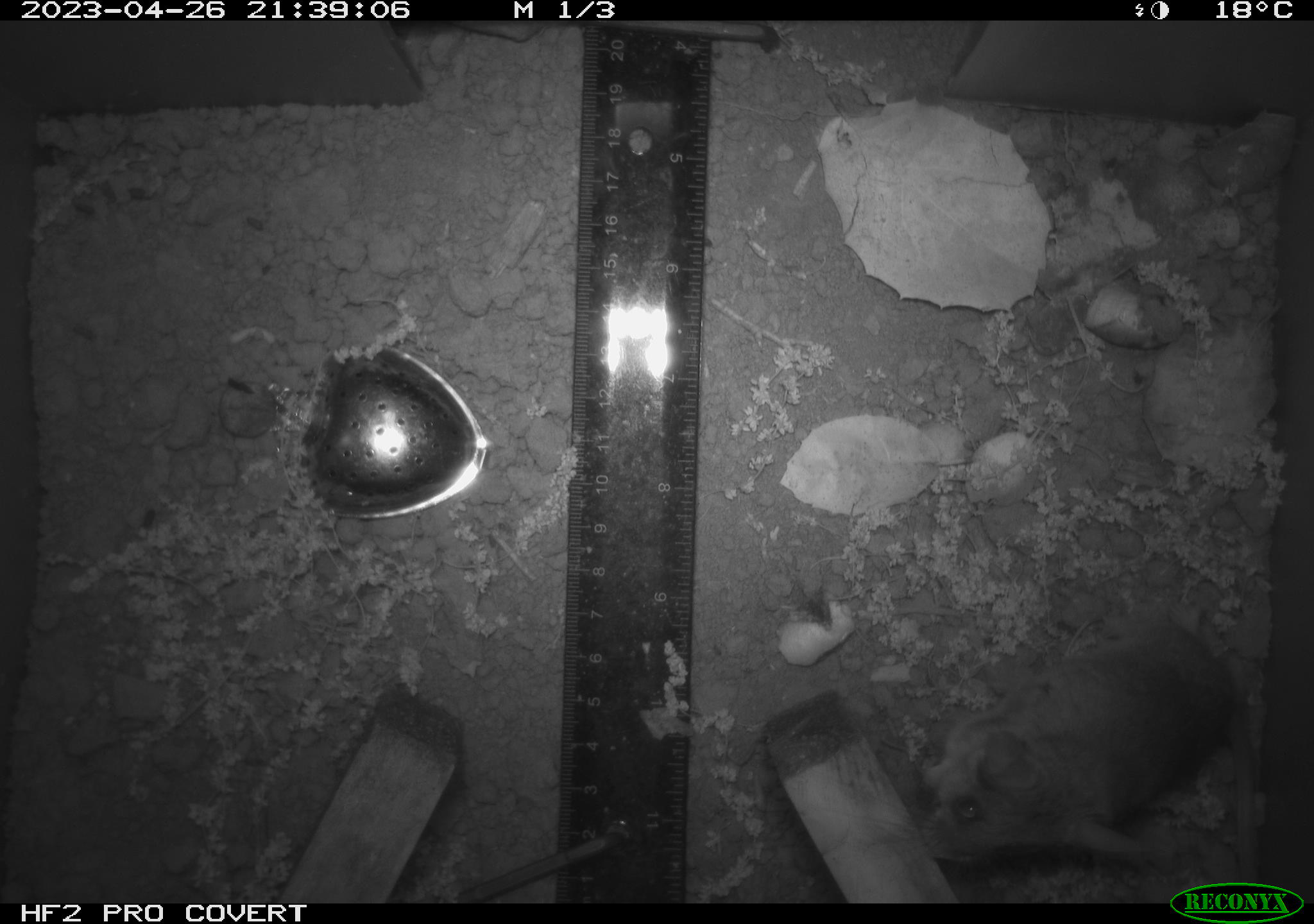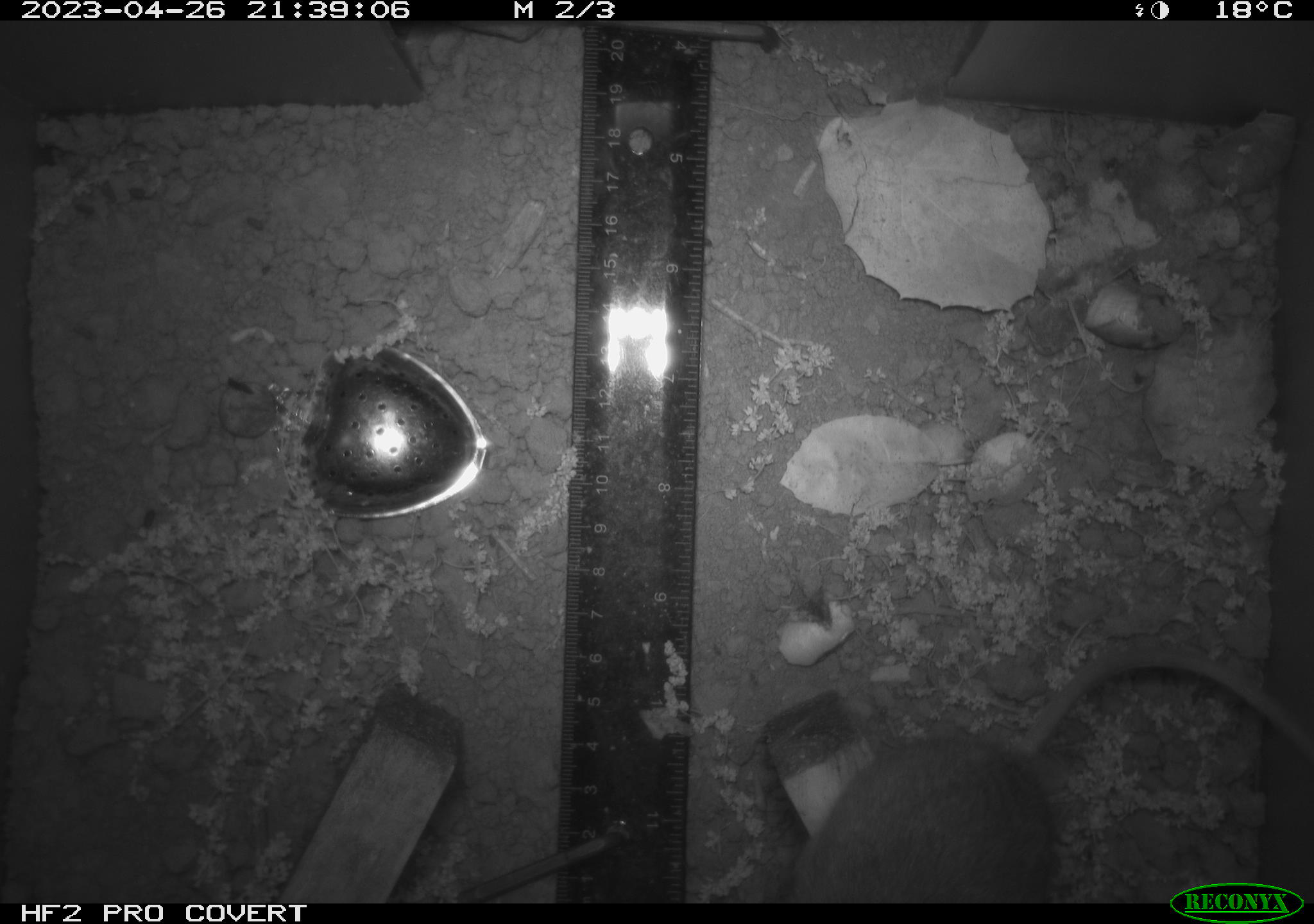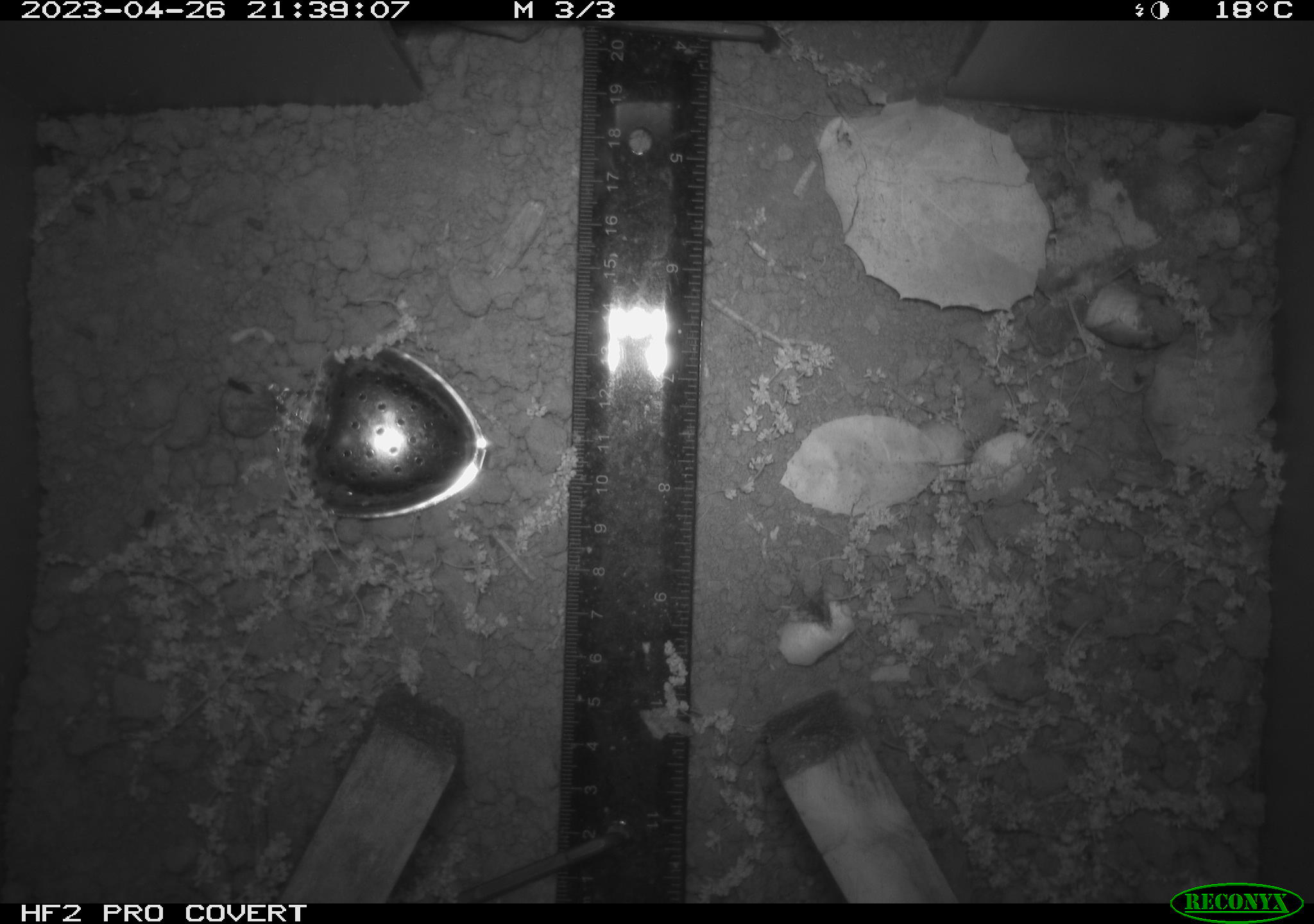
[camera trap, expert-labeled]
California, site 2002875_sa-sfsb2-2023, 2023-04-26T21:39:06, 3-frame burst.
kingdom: Animalia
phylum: Chordata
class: Mammalia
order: Rodentia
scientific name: Rodentia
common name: mouse species